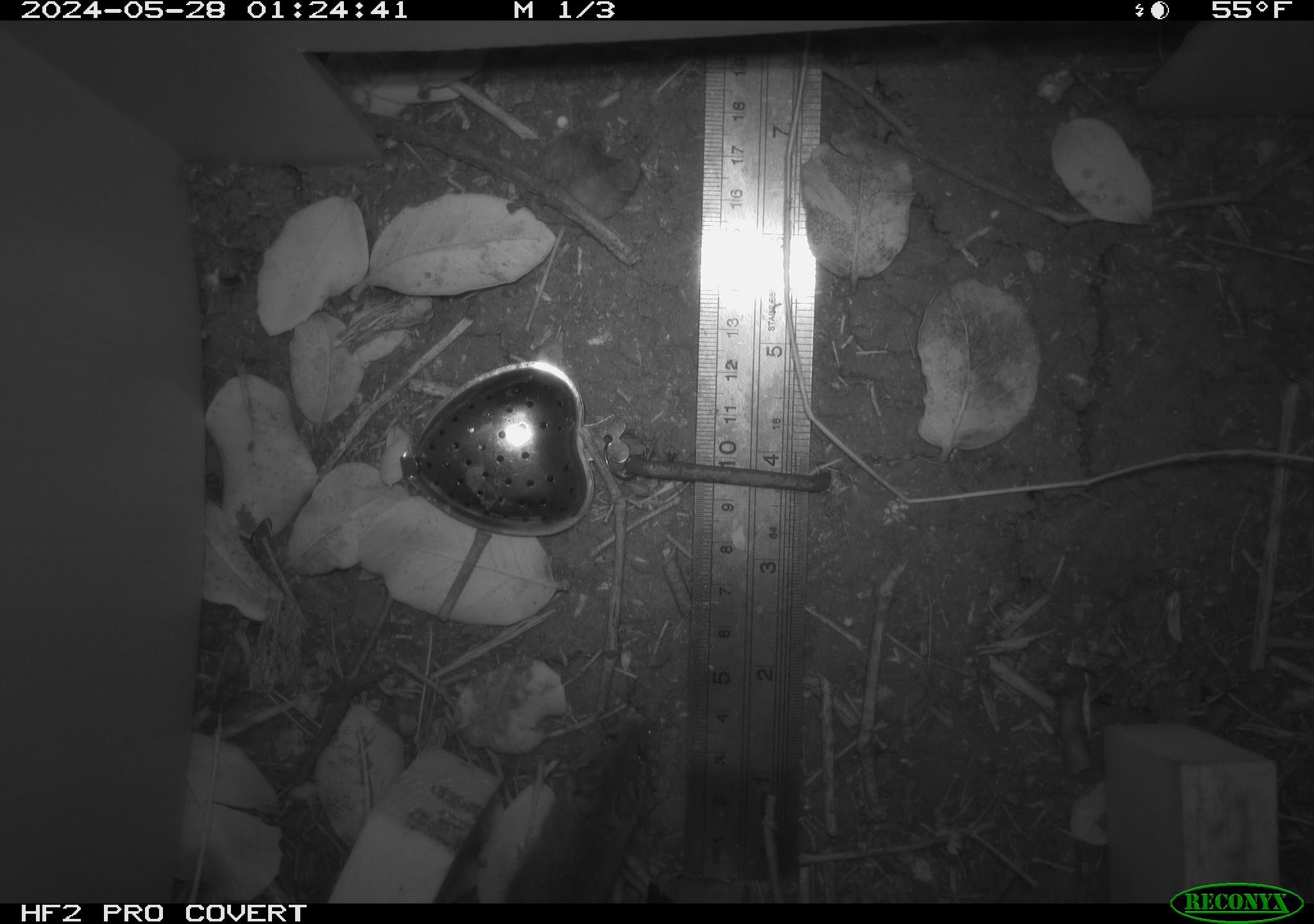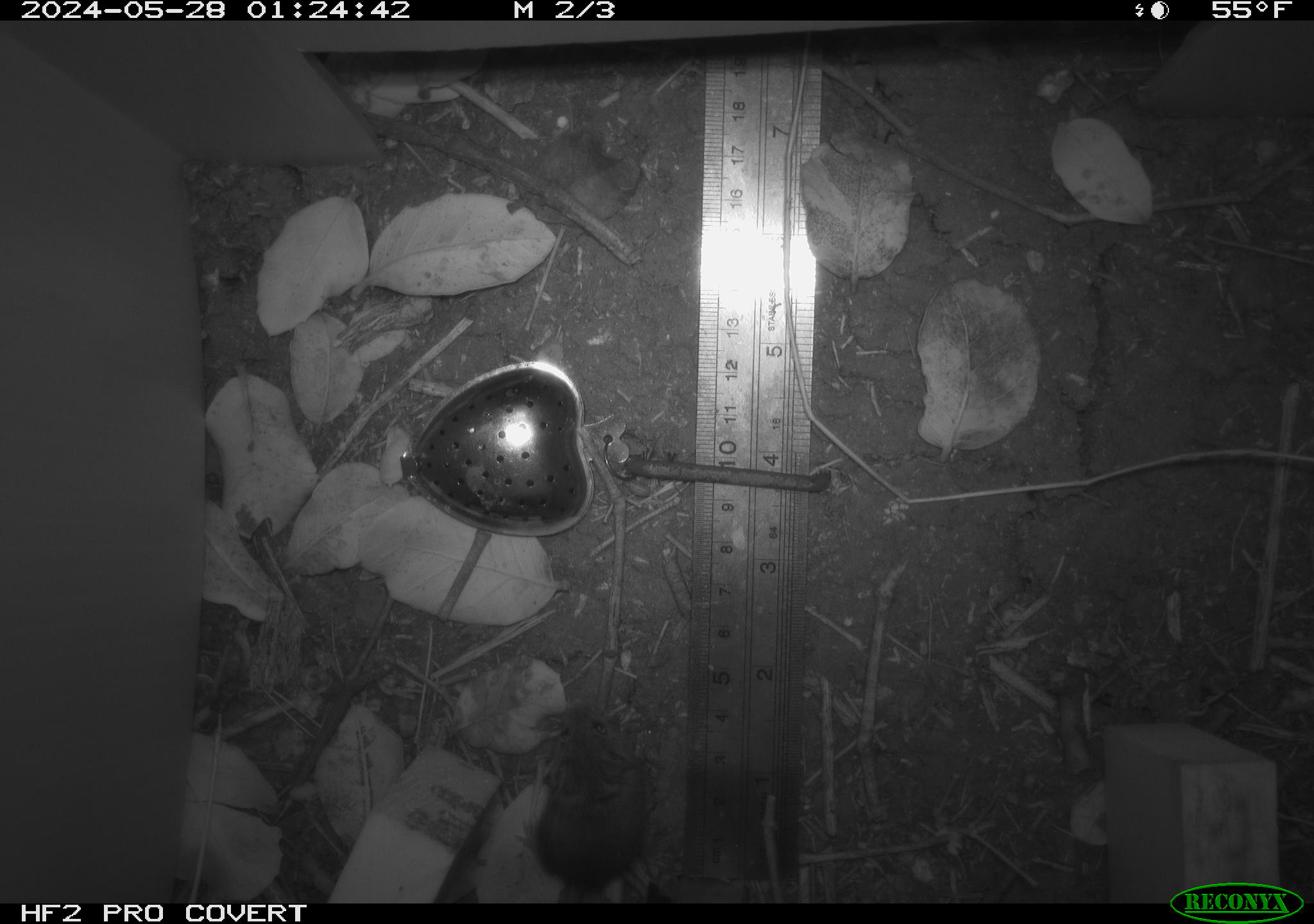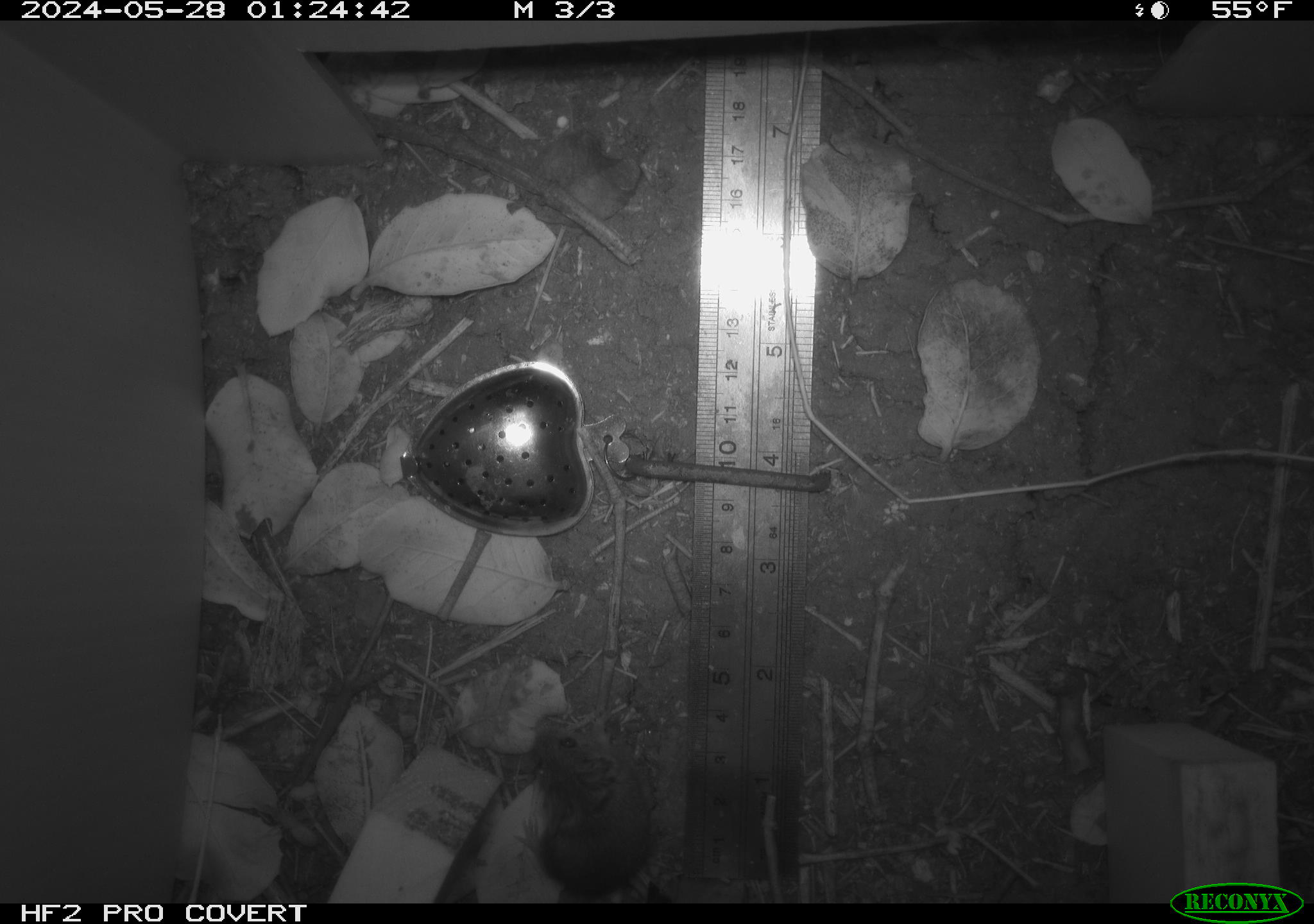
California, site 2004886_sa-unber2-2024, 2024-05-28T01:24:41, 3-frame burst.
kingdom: Animalia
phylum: Chordata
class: Mammalia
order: Rodentia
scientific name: Rodentia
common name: mouse species